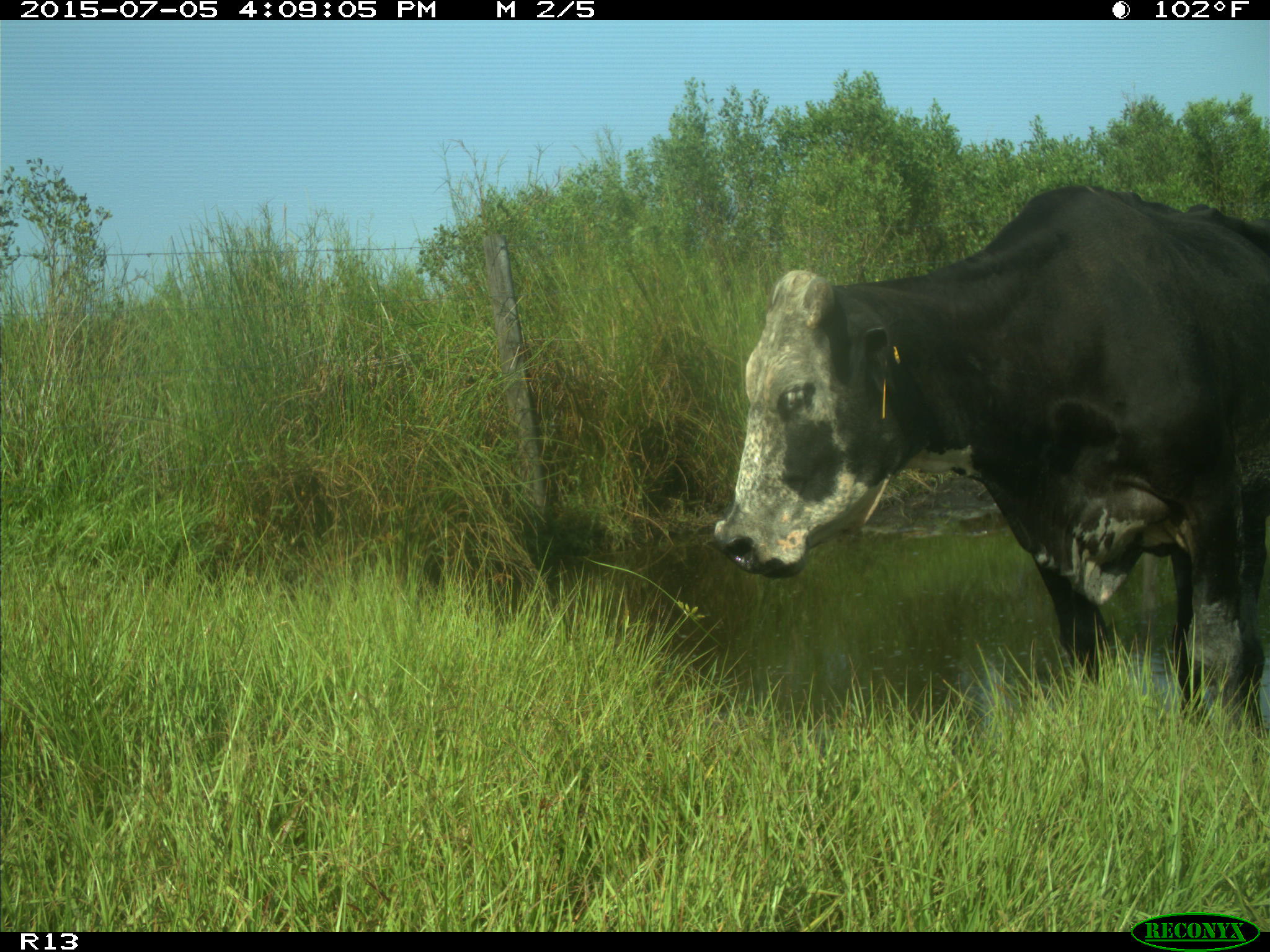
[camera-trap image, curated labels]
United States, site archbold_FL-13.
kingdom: Animalia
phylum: Chordata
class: Mammalia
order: Artiodactyla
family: Bovidae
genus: Bos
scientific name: Bos taurus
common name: domestic cow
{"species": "Bos taurus (domestic cow)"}